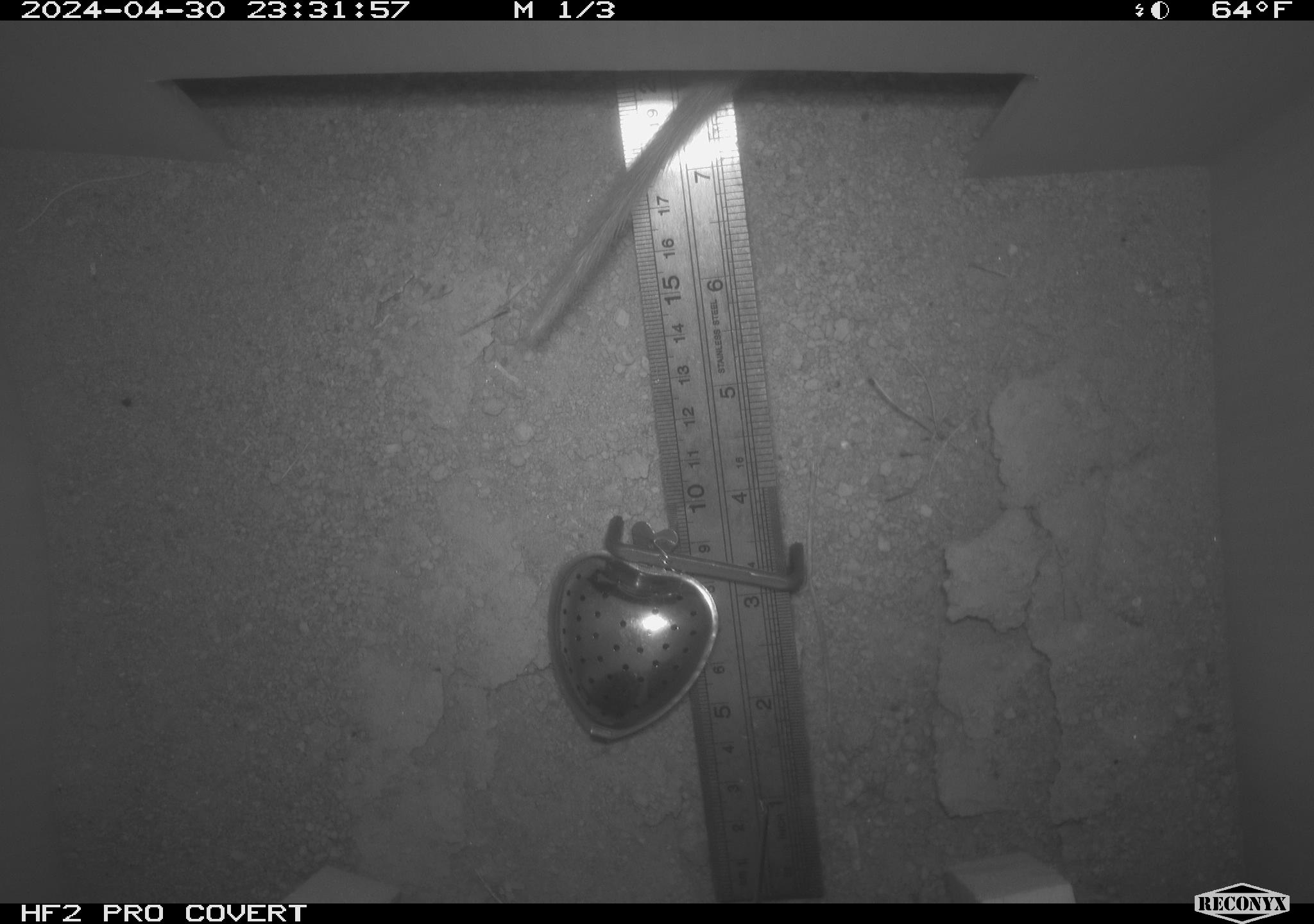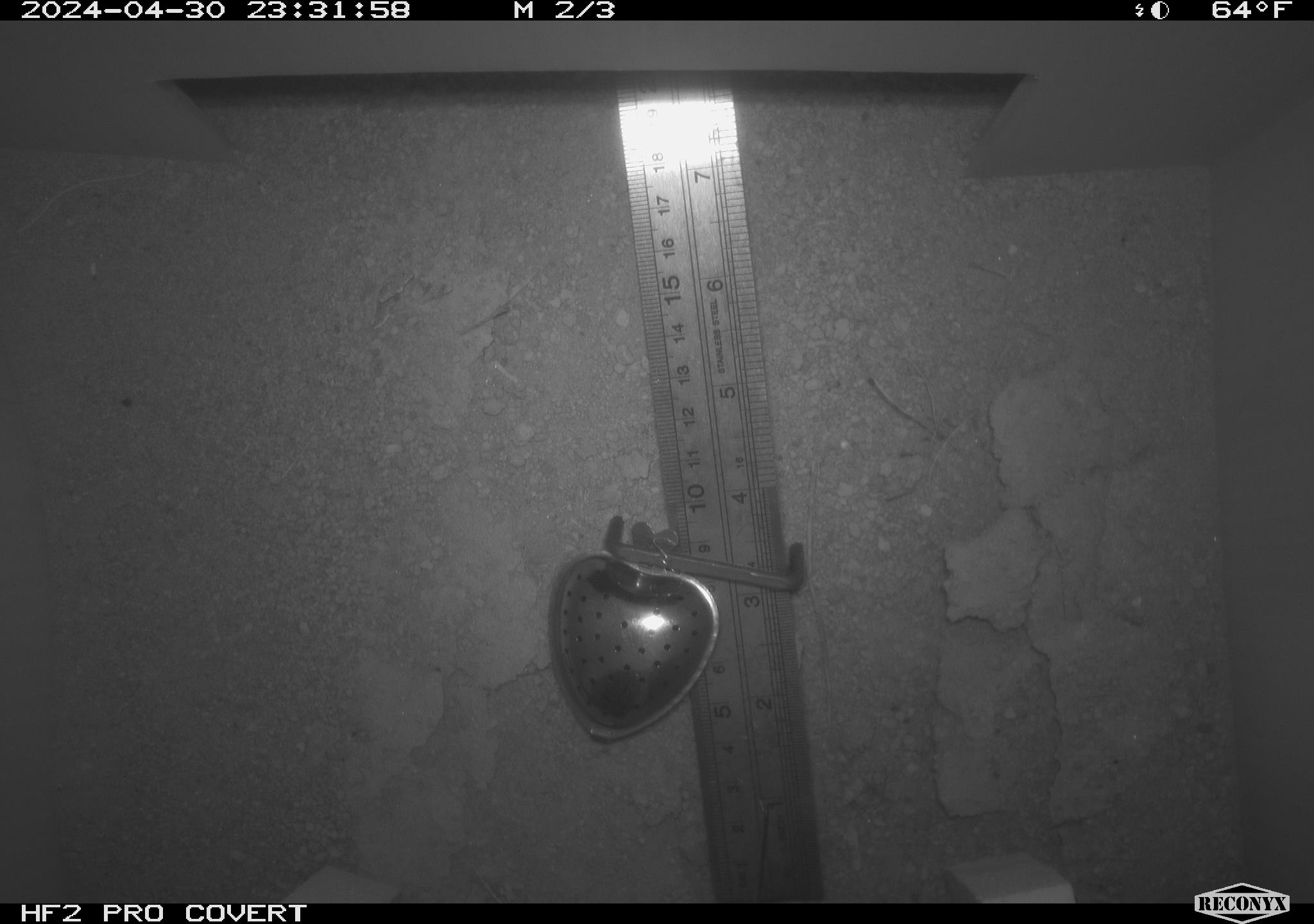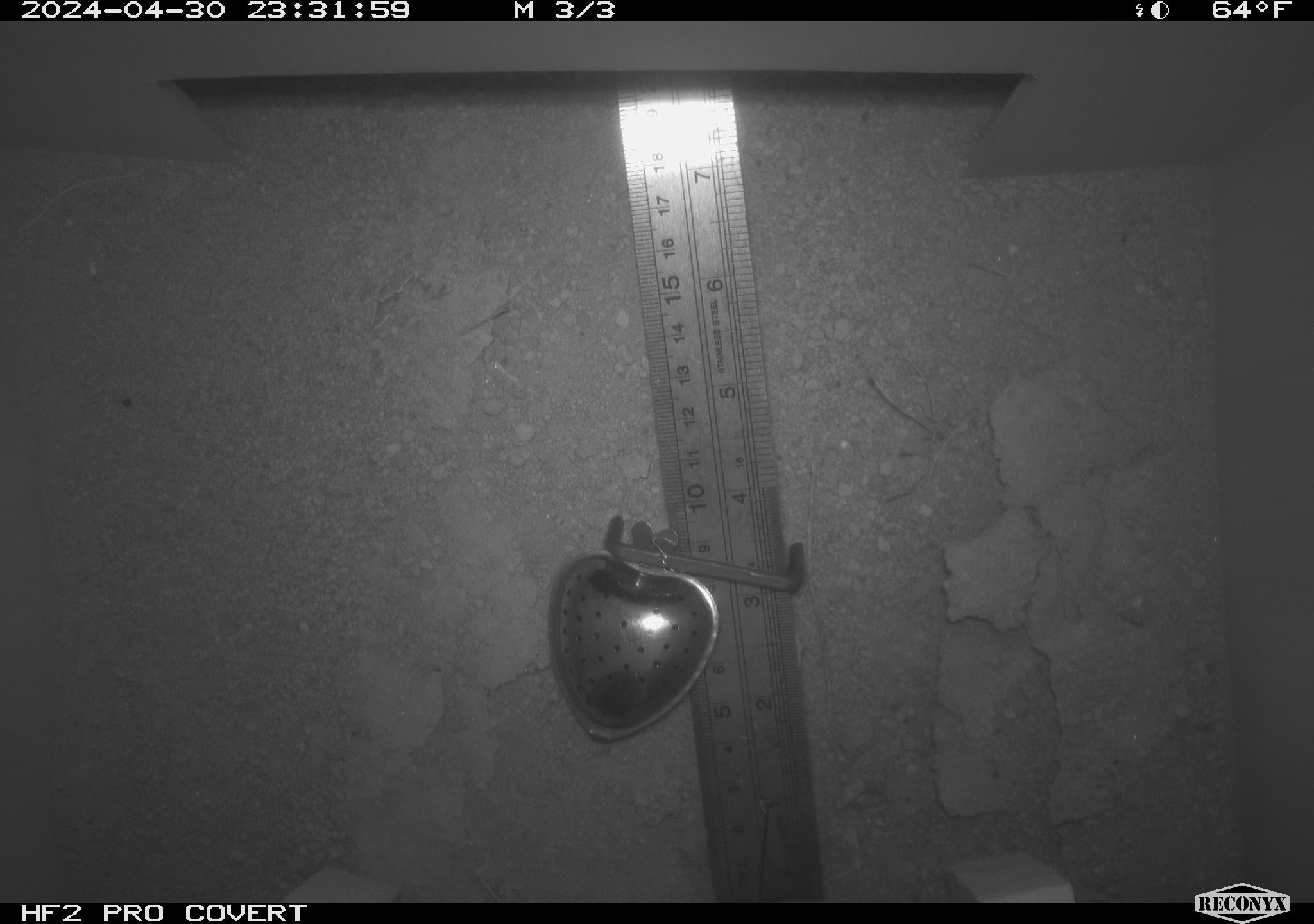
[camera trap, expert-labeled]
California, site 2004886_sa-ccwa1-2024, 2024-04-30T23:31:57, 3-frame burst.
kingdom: Animalia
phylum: Chordata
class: Mammalia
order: Rodentia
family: Cricetidae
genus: Neotoma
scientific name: Neotoma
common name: pack rat or woodrat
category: neotoma species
Neotoma species (pack rat or woodrat) (Neotoma).